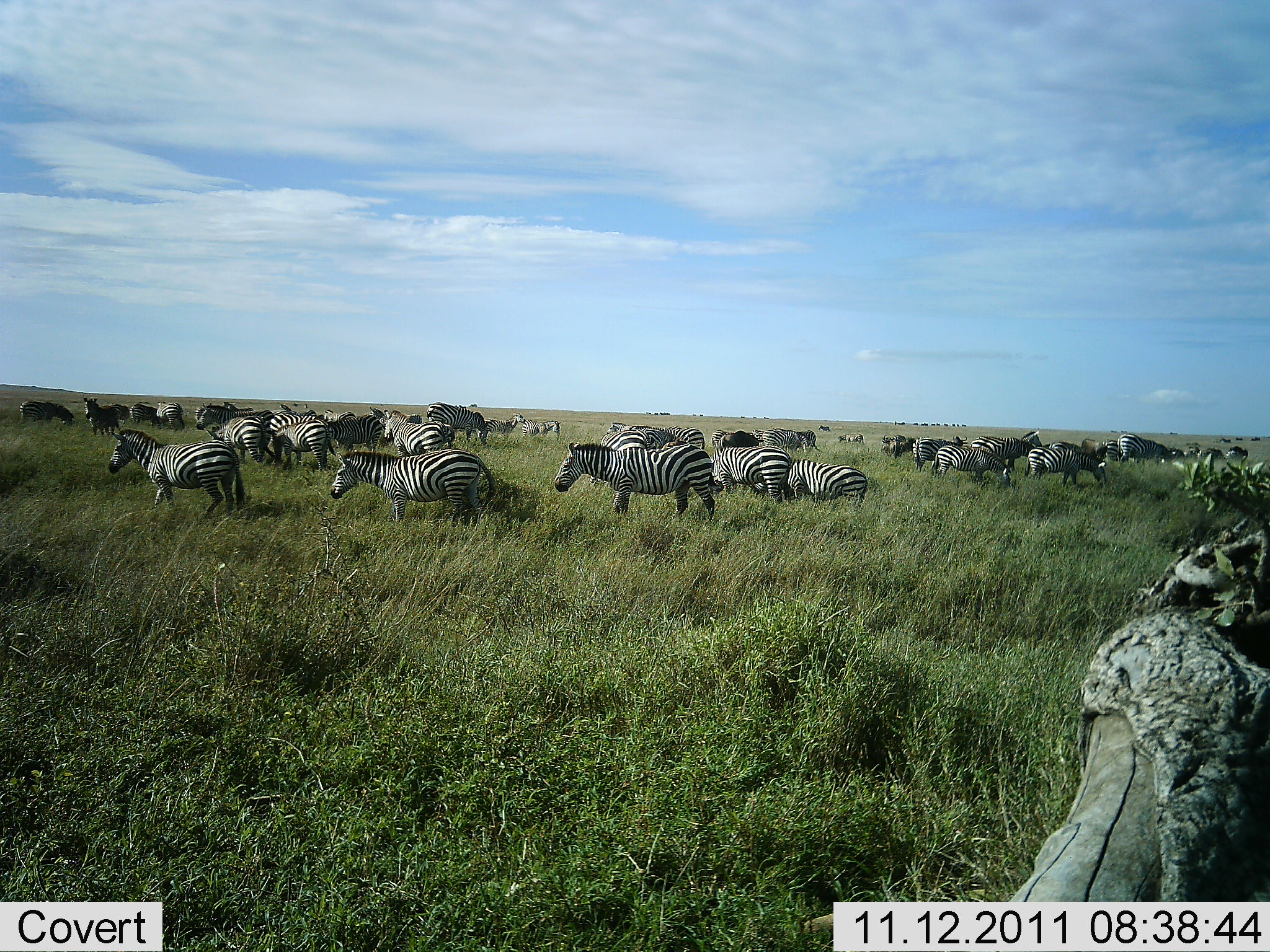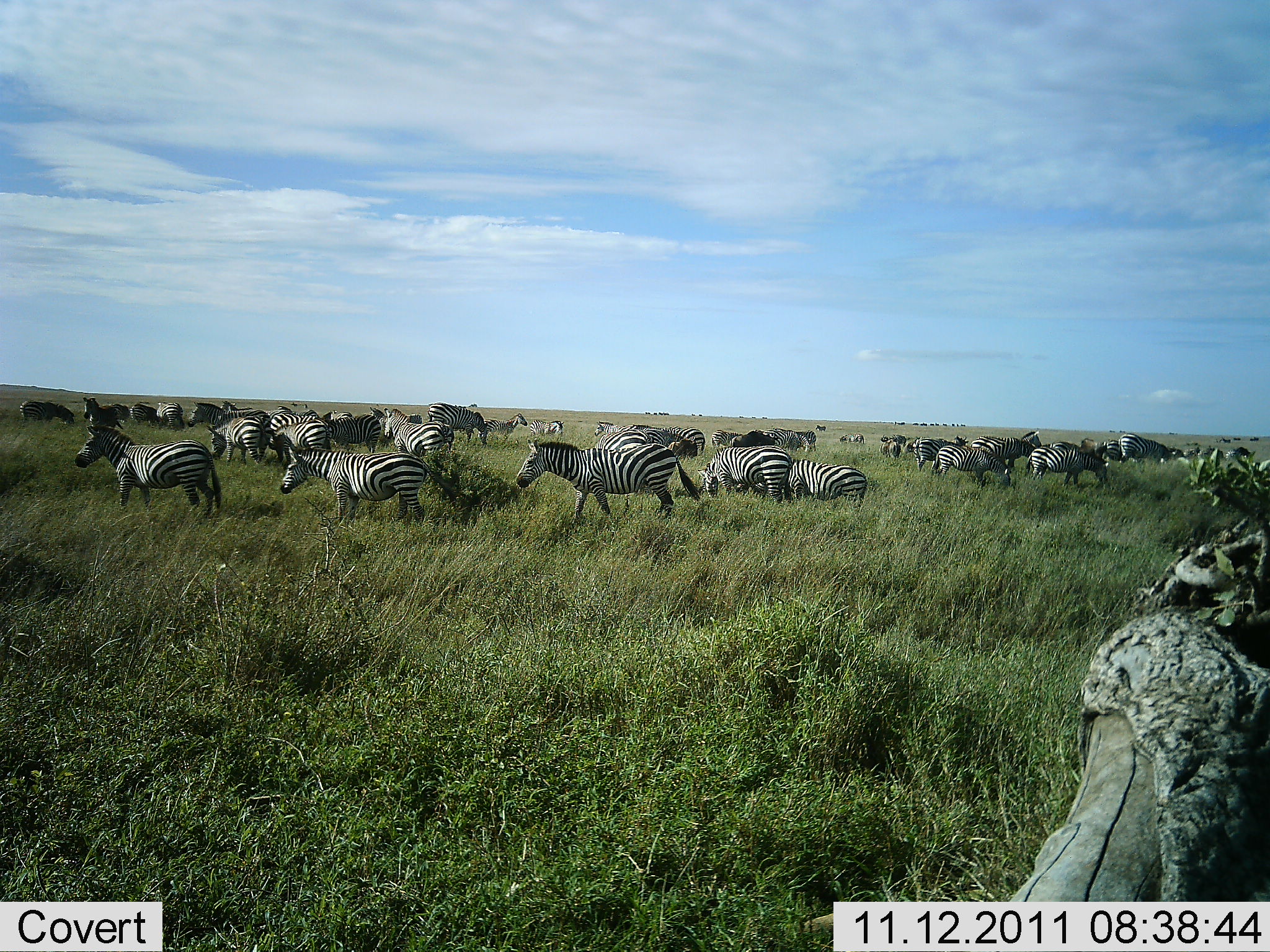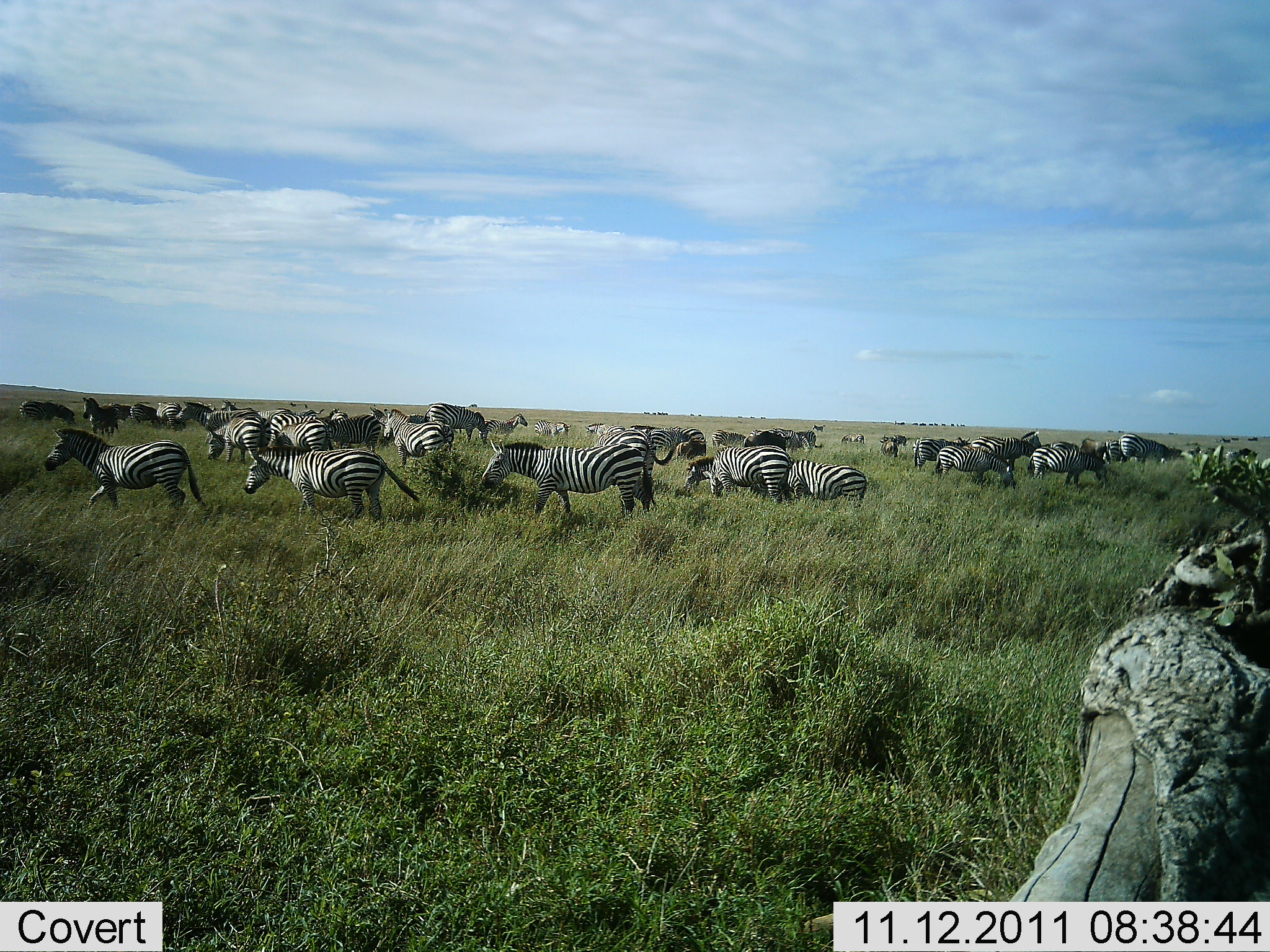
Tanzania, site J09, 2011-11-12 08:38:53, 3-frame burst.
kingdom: Animalia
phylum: Chordata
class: Mammalia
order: Perissodactyla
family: Equidae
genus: Equus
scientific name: Equus quagga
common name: plains zebra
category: zebra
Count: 51+.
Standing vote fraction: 75%.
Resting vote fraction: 12%.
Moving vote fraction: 81%.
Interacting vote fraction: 12%.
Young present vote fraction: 6%.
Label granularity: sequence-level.